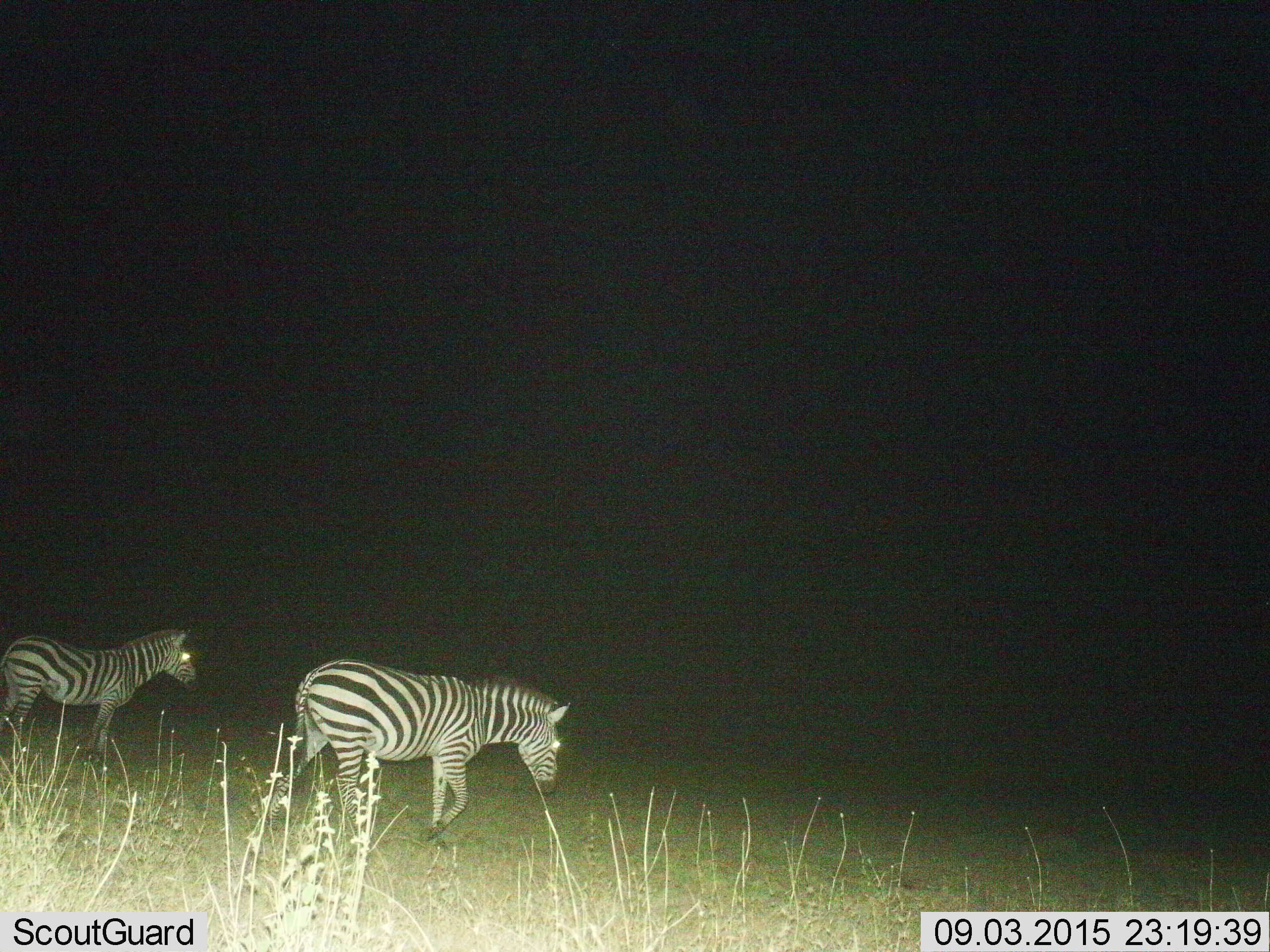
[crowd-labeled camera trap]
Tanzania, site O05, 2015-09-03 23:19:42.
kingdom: Animalia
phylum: Chordata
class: Mammalia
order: Perissodactyla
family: Equidae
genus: Equus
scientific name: Equus quagga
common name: plains zebra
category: zebra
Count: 2.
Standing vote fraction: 57%.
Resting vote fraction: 0%.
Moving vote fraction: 100%.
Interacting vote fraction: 0%.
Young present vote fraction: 0%.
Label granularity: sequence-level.